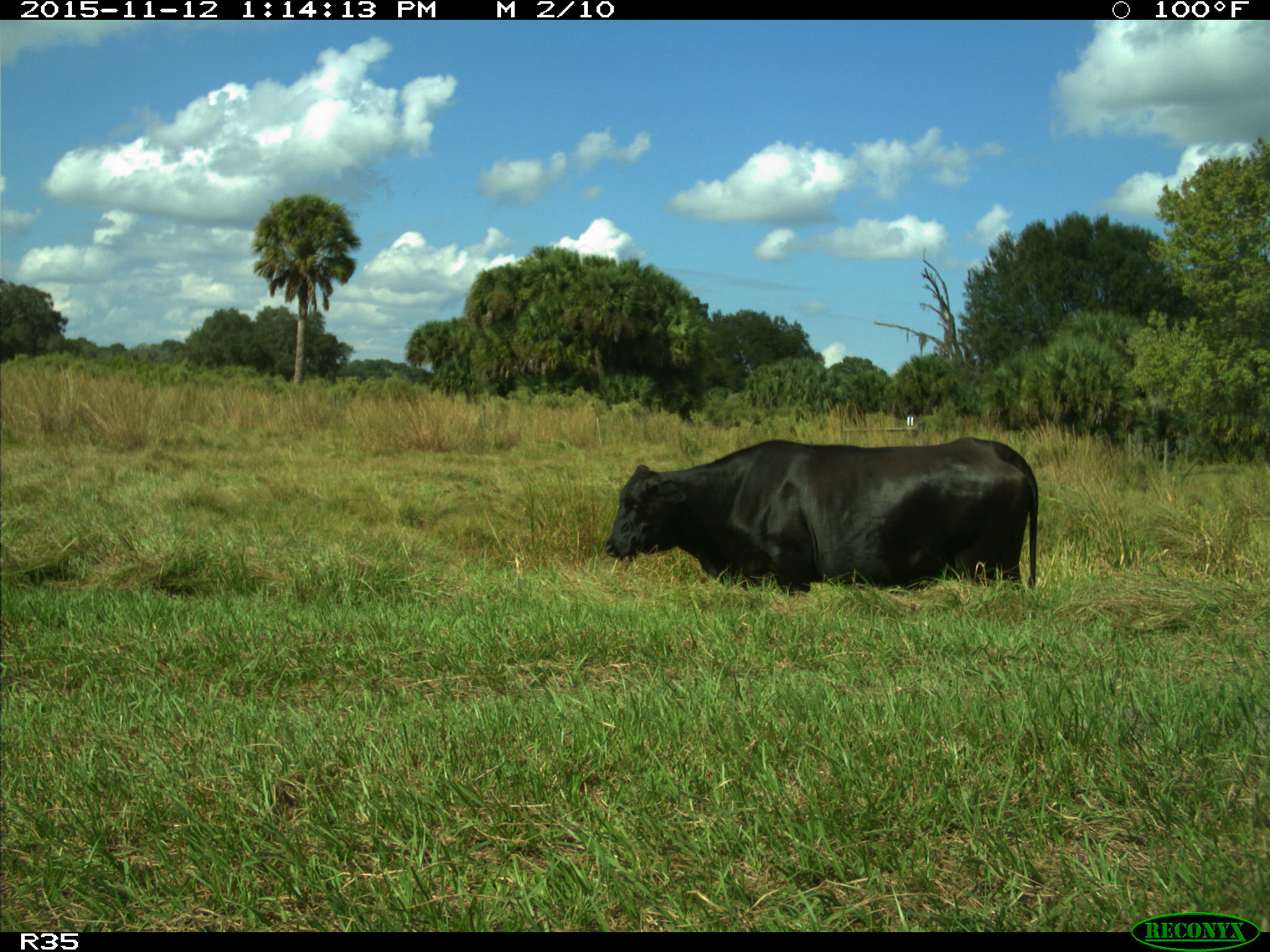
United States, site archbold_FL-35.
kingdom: Animalia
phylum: Chordata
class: Mammalia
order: Artiodactyla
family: Bovidae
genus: Bos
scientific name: Bos taurus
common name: domestic cow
Bos taurus (domestic cow).